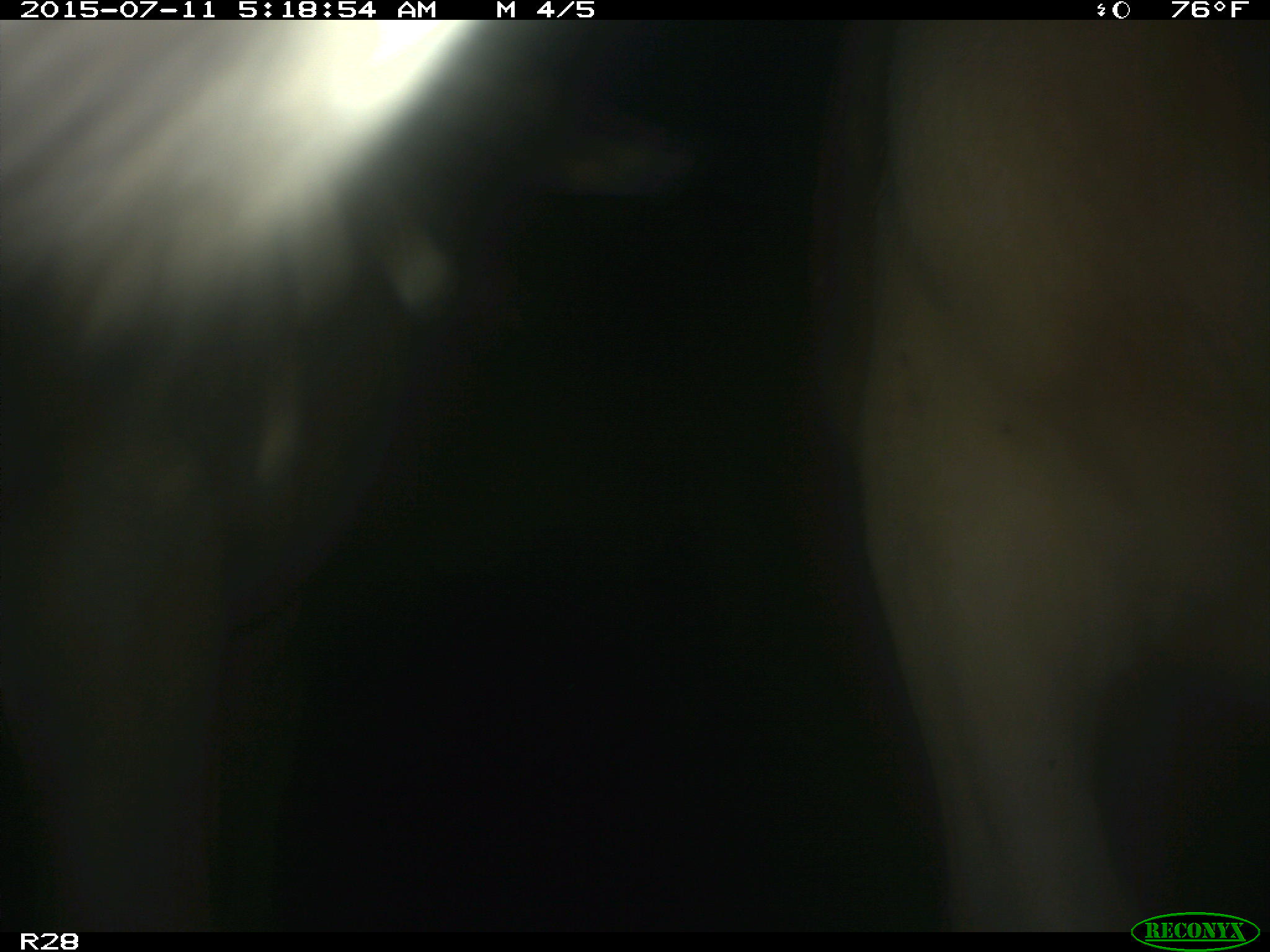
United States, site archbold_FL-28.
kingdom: Animalia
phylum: Chordata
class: Mammalia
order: Artiodactyla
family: Bovidae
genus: Bos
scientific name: Bos taurus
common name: domestic cow